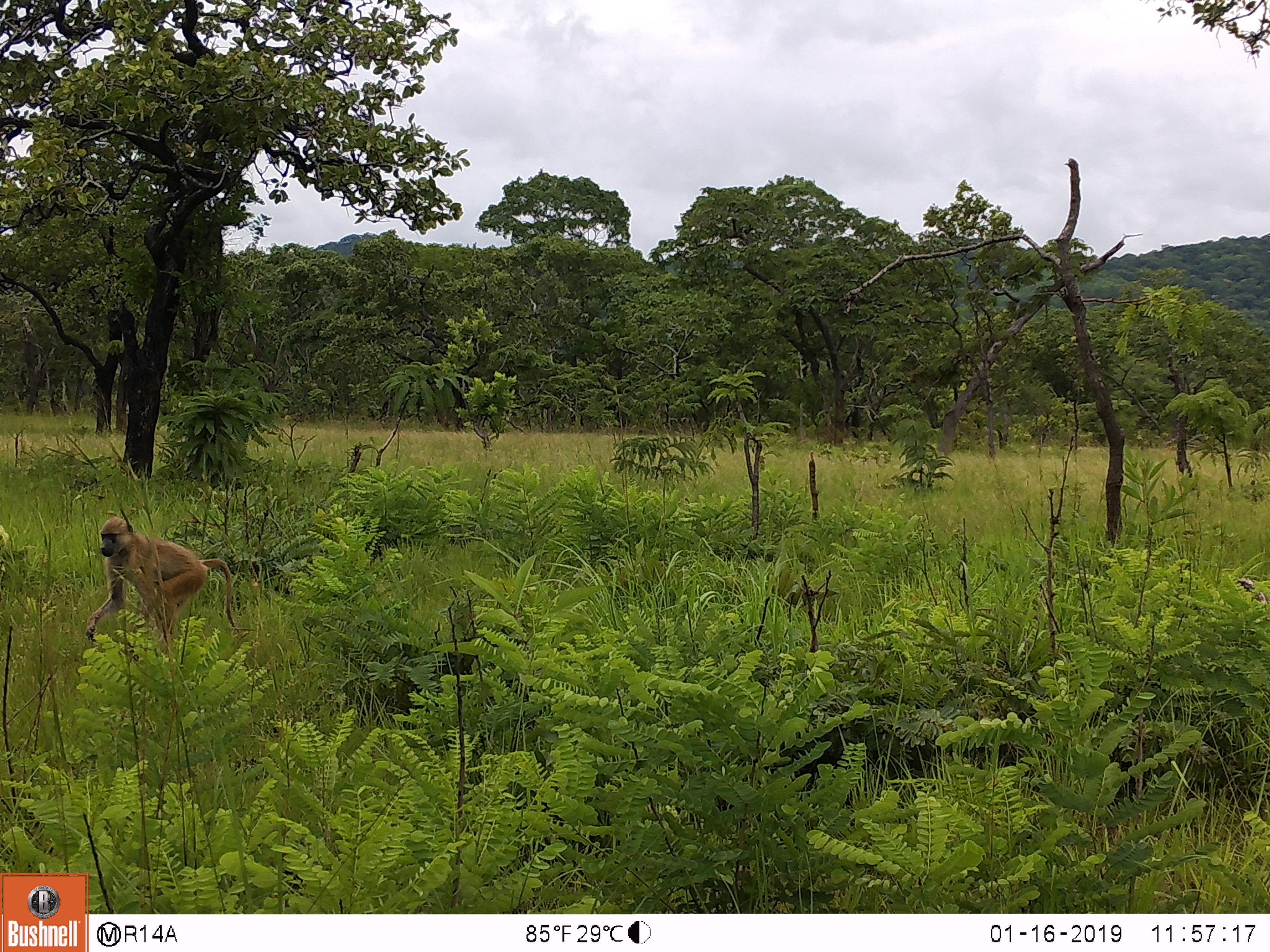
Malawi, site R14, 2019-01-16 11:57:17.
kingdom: Animalia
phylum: Chordata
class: Mammalia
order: Primates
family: Cercopithecidae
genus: Papio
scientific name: Papio cynocephalus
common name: yellow baboon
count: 1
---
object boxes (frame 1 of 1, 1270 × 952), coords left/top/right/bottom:
yellow baboon: 76/512/255/641